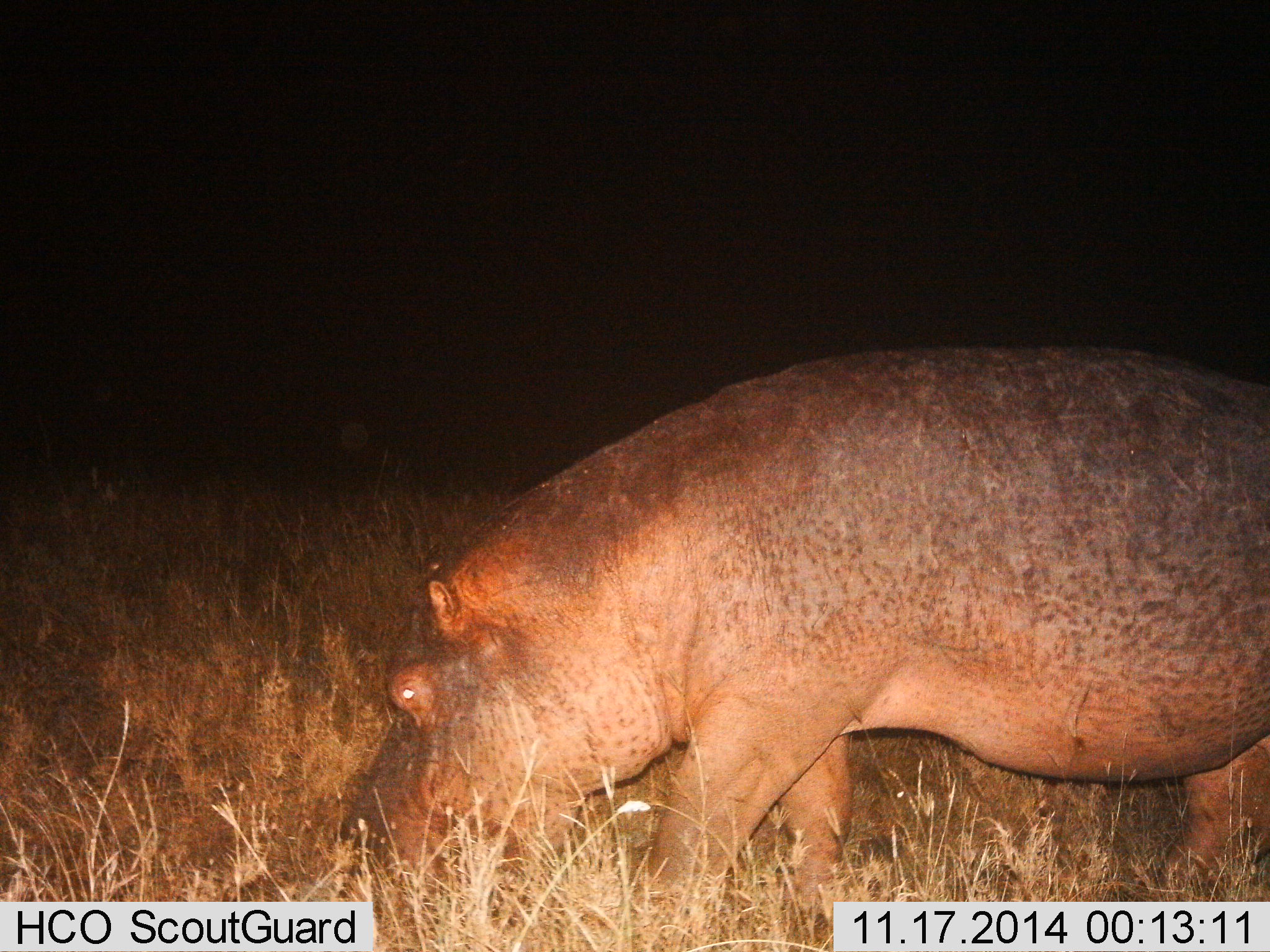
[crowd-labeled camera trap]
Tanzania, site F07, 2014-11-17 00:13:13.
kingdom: Animalia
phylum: Chordata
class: Mammalia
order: Artiodactyla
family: Hippopotamidae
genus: Hippopotamus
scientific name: Hippopotamus amphibius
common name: hippopotamus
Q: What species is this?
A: Hippopotamus (Hippopotamus amphibius).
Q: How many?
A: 1.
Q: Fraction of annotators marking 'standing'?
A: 20%.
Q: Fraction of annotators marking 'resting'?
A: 0%.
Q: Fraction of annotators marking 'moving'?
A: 20%.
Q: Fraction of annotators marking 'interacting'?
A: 0%.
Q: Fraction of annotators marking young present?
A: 0%.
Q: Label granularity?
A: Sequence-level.